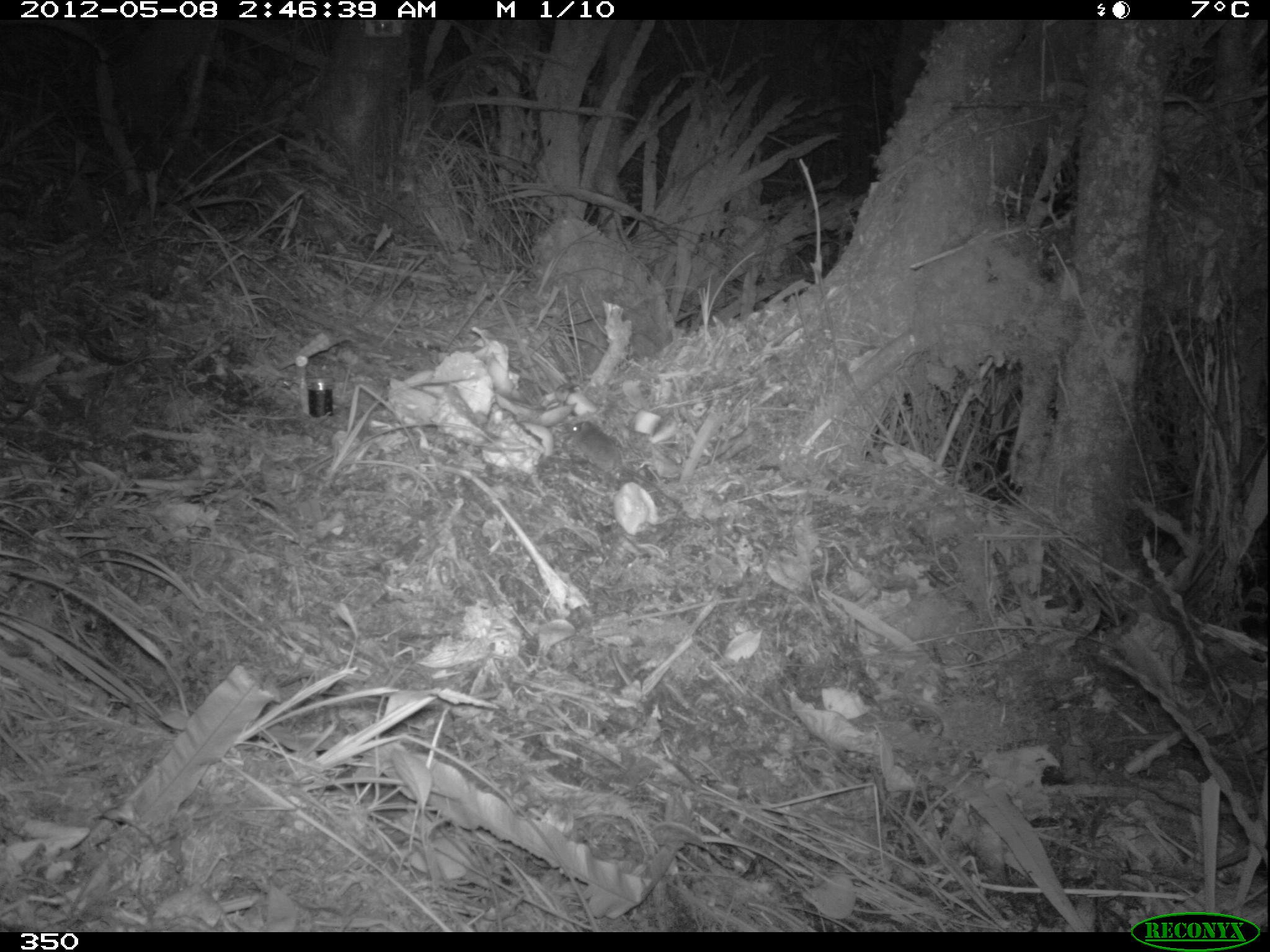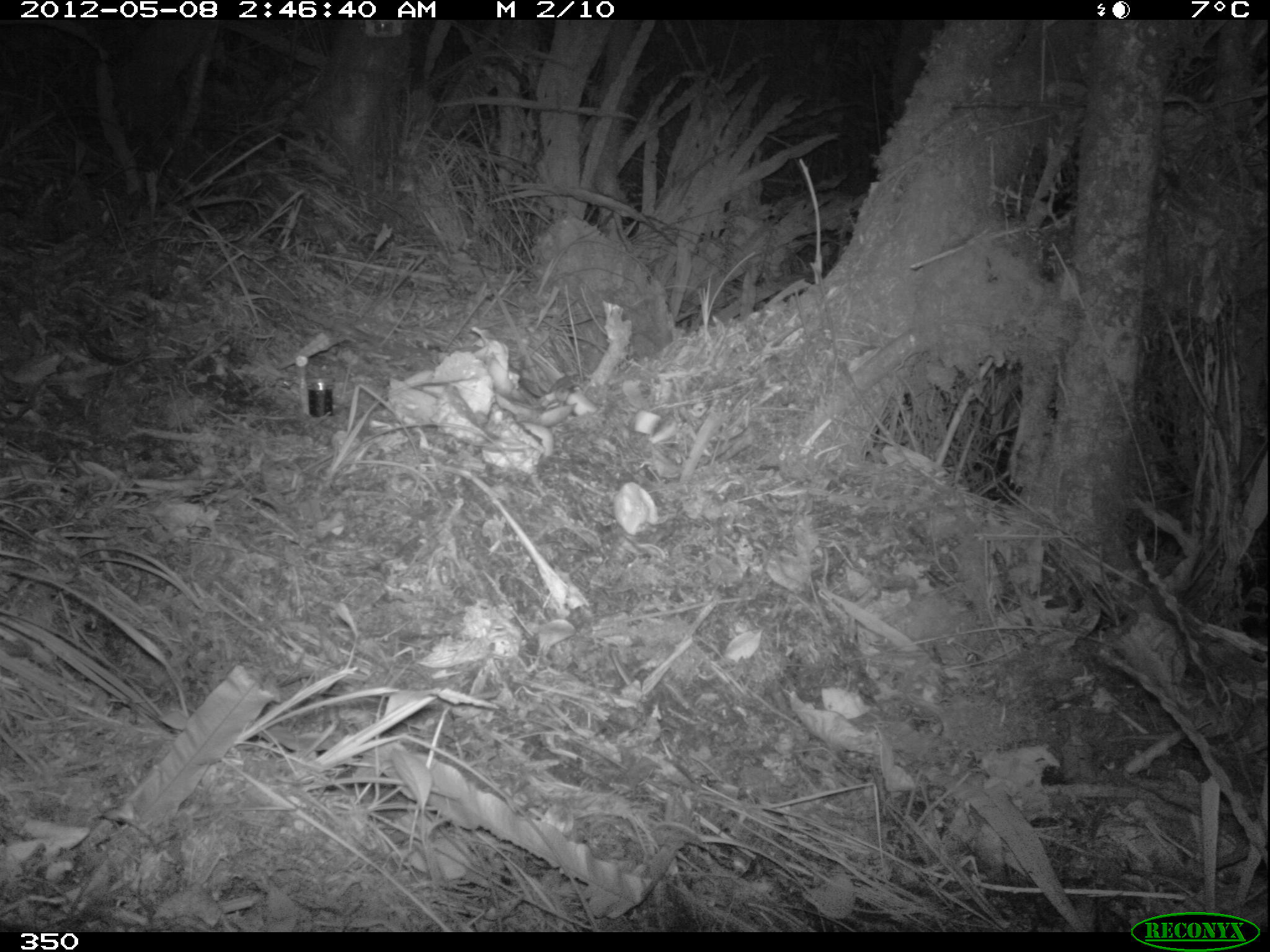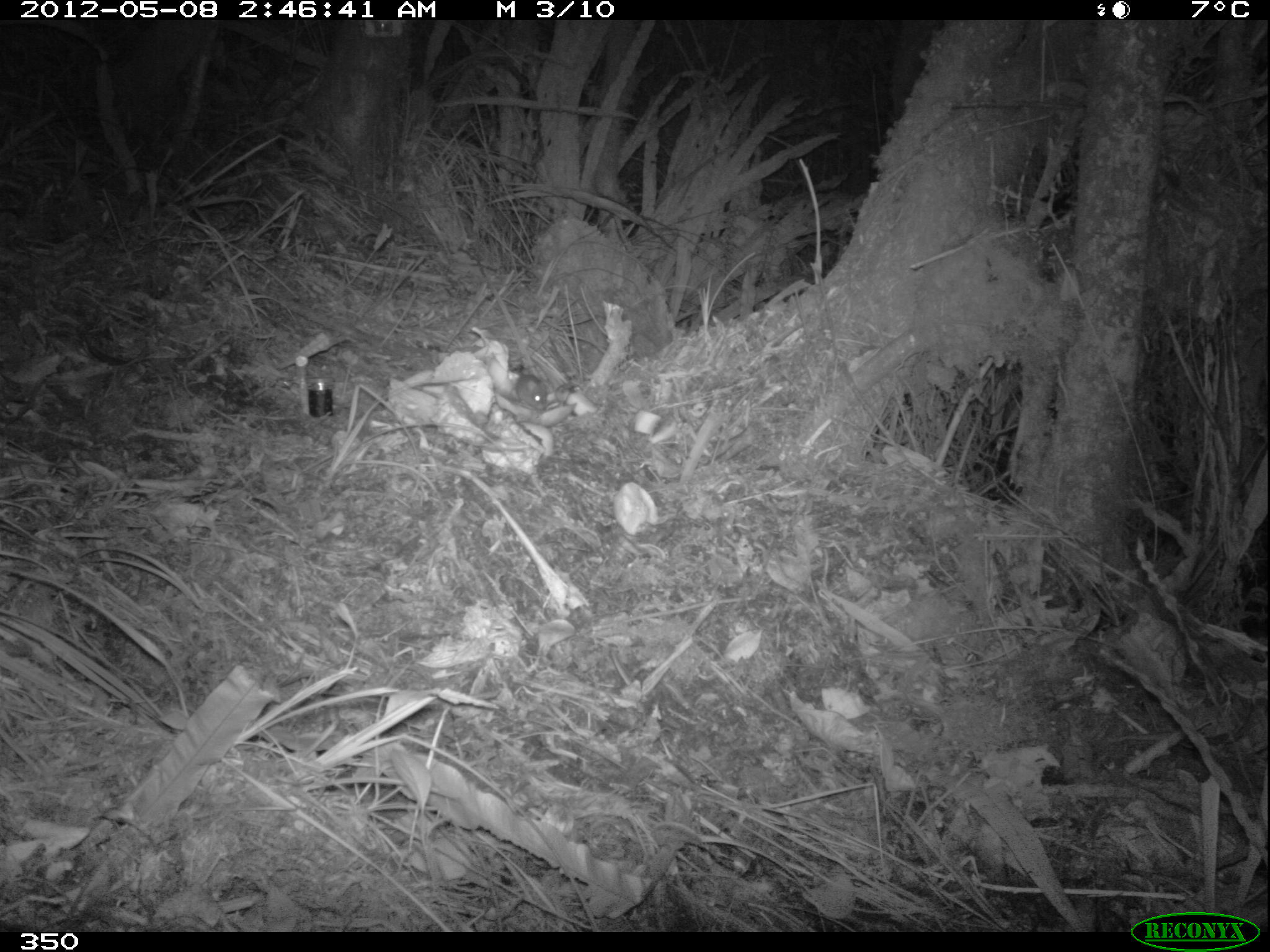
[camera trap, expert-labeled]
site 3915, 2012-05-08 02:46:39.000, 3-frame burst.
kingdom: Animalia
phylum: Chordata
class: Mammalia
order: Rodentia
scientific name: Rodentia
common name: rodents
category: unknown rodent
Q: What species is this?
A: Unknown rodent (rodents) (Rodentia).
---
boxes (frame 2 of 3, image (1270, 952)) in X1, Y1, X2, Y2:
unknown rodent: 520, 373, 590, 397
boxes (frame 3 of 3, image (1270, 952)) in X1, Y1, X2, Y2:
unknown rodent: 515, 373, 547, 411